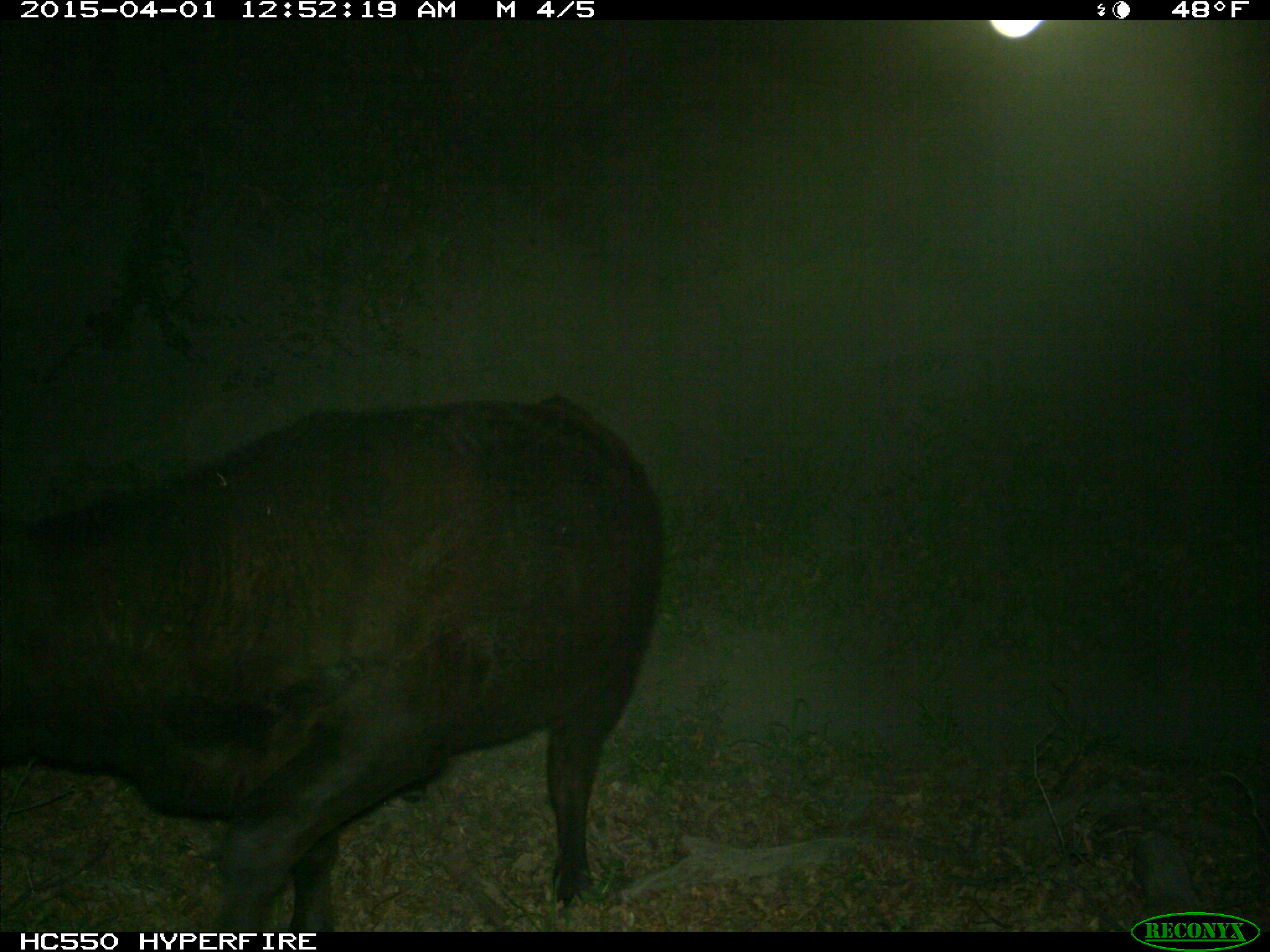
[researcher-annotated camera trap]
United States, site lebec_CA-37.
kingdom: Animalia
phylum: Chordata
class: Mammalia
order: Artiodactyla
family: Bovidae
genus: Bos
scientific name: Bos taurus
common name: domestic cow